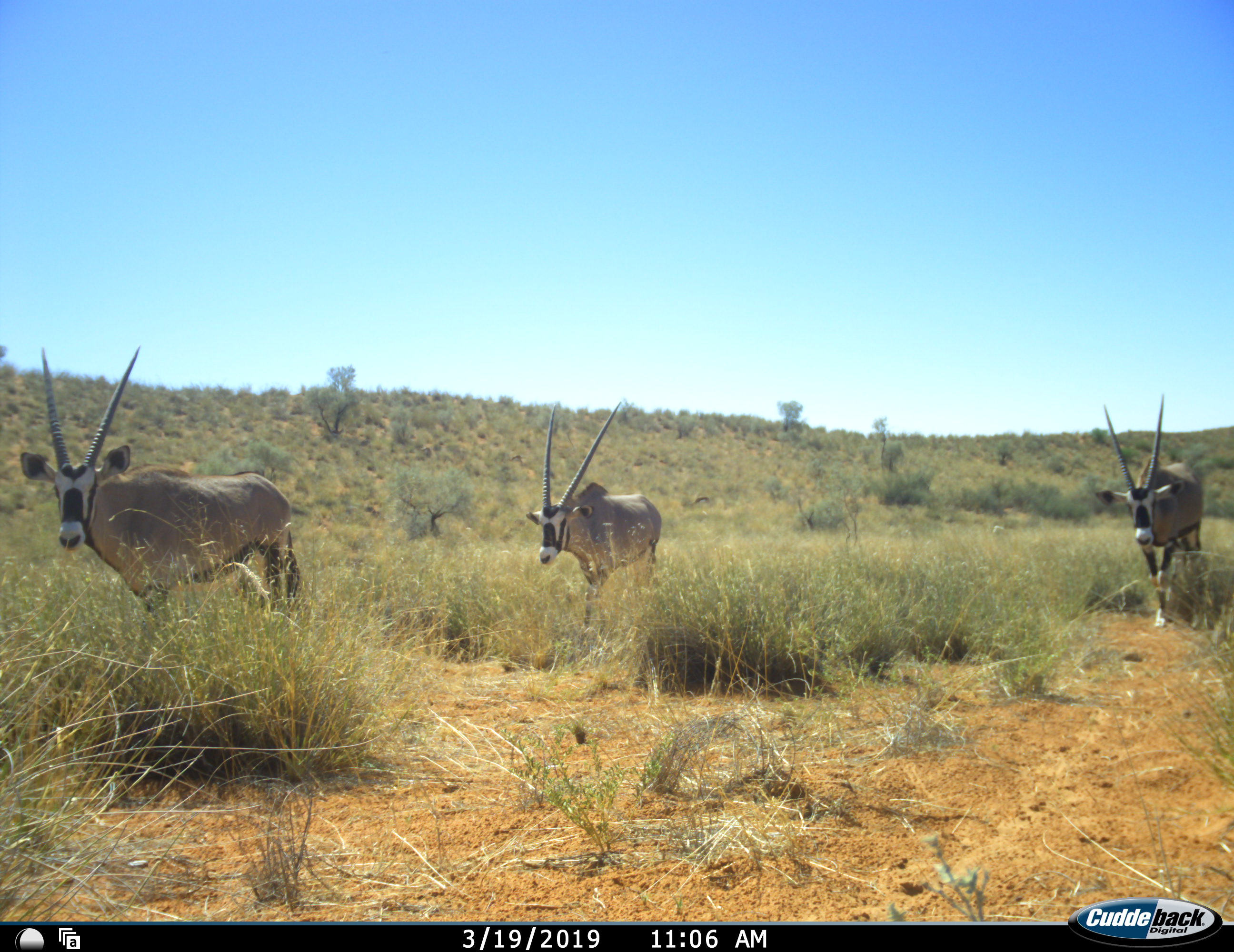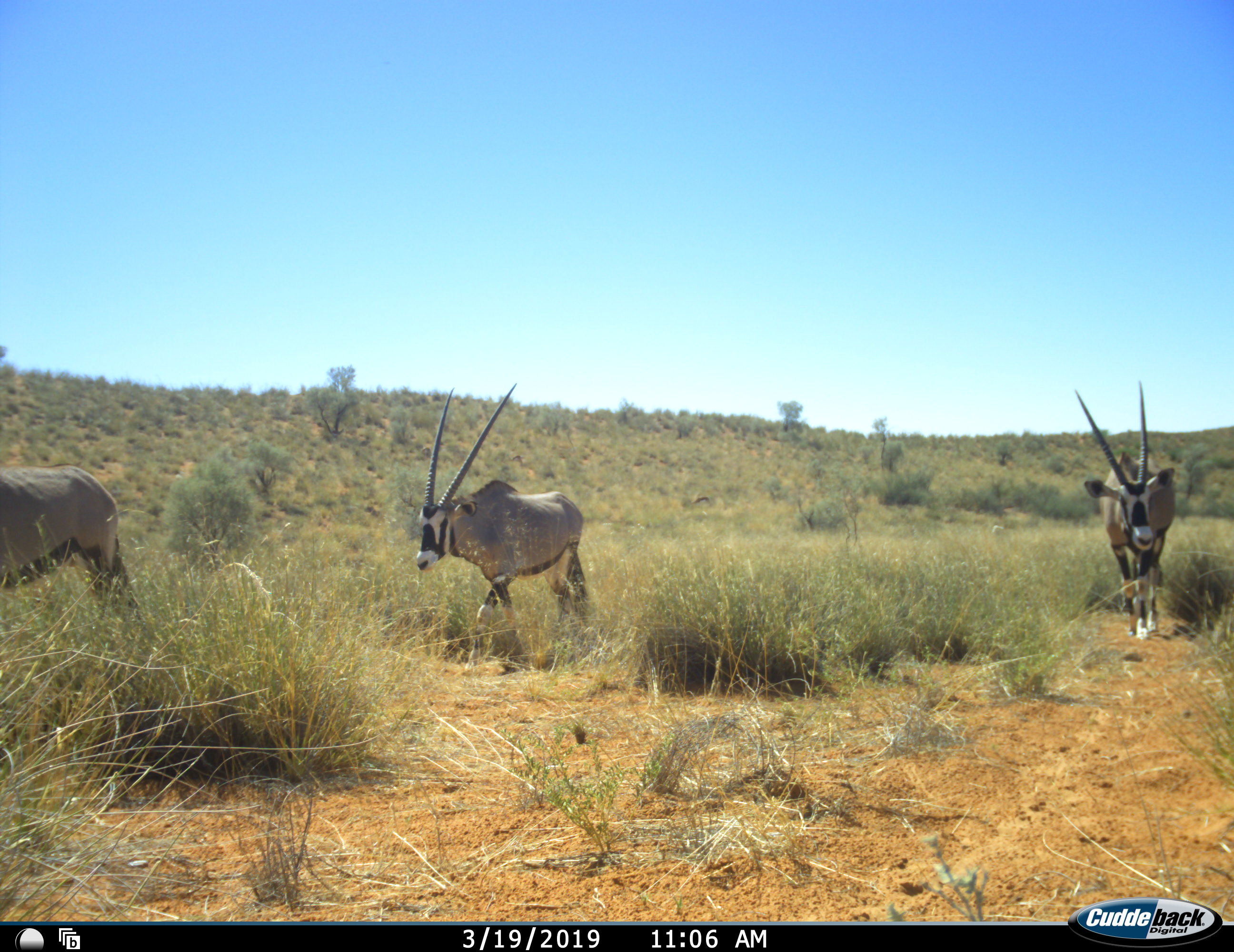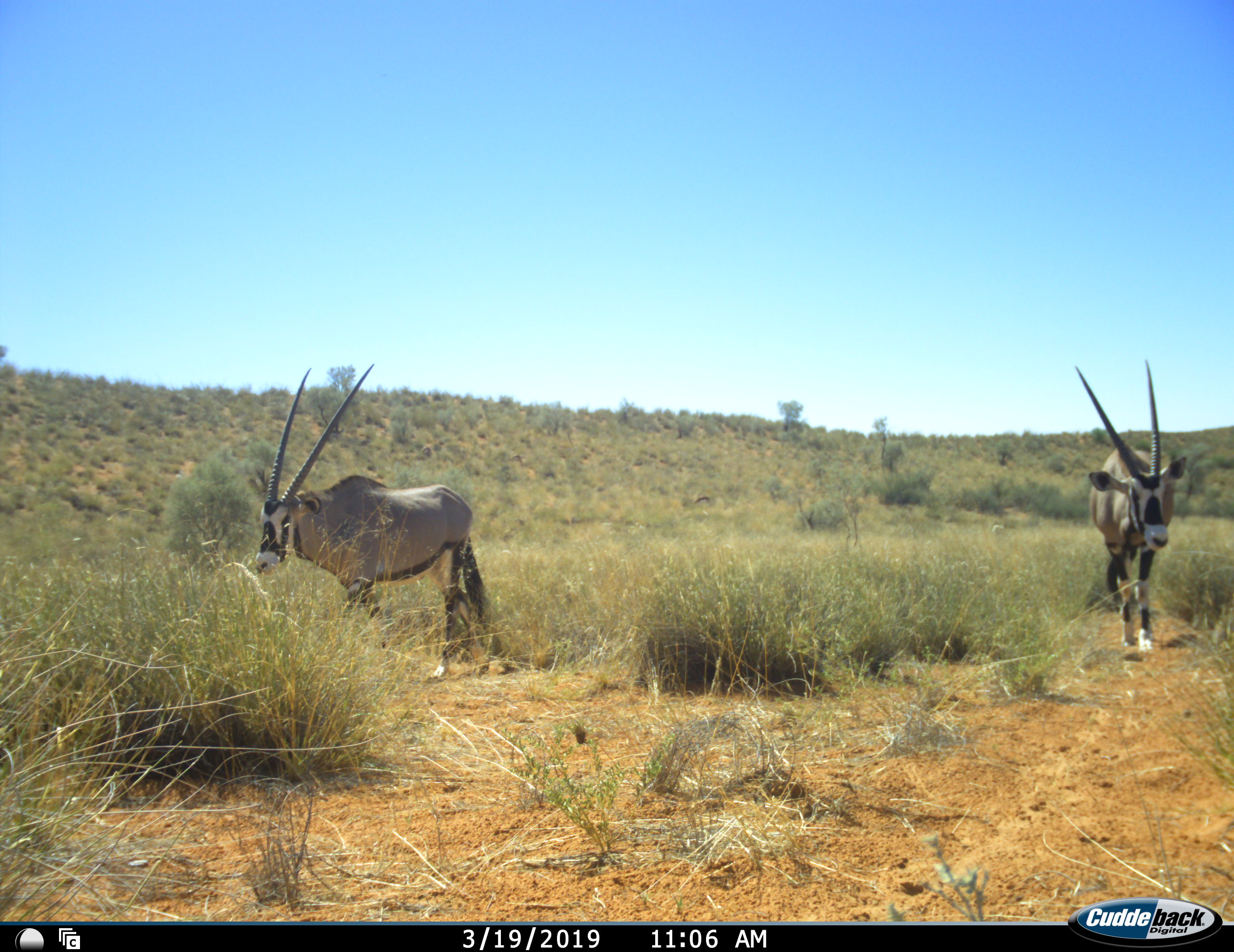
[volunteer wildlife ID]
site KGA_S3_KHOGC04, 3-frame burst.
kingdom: Animalia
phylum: Chordata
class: Mammalia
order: Artiodactyla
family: Bovidae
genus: Oryx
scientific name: Oryx gazella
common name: gemsbok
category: oryx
Oryx (gemsbok) (Oryx gazella), count 3. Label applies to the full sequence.